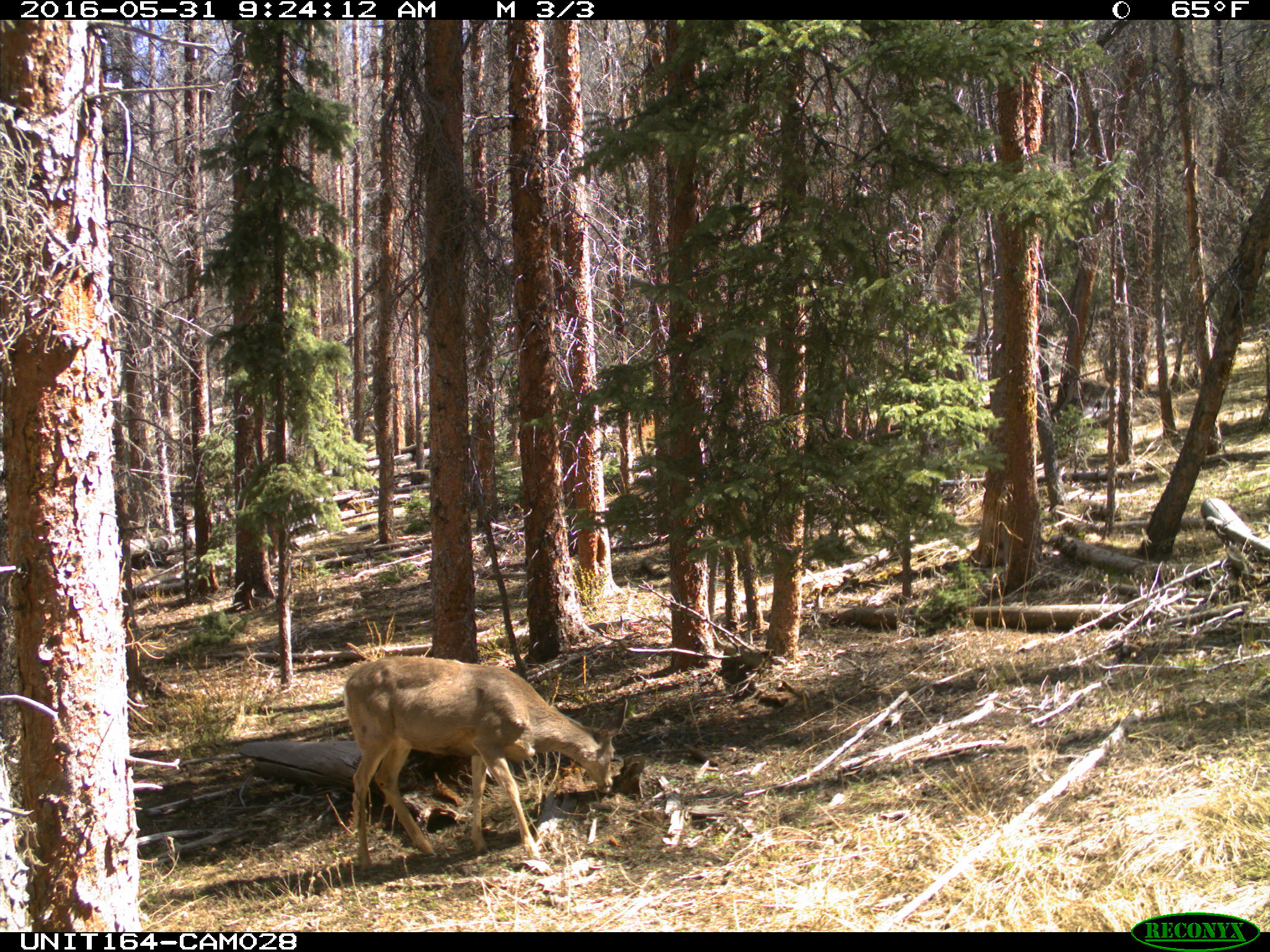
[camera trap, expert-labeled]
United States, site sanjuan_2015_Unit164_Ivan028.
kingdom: Animalia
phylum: Chordata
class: Mammalia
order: Artiodactyla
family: Cervidae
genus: Odocoileus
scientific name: Odocoileus hemionus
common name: mule deer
Odocoileus hemionus (mule deer).